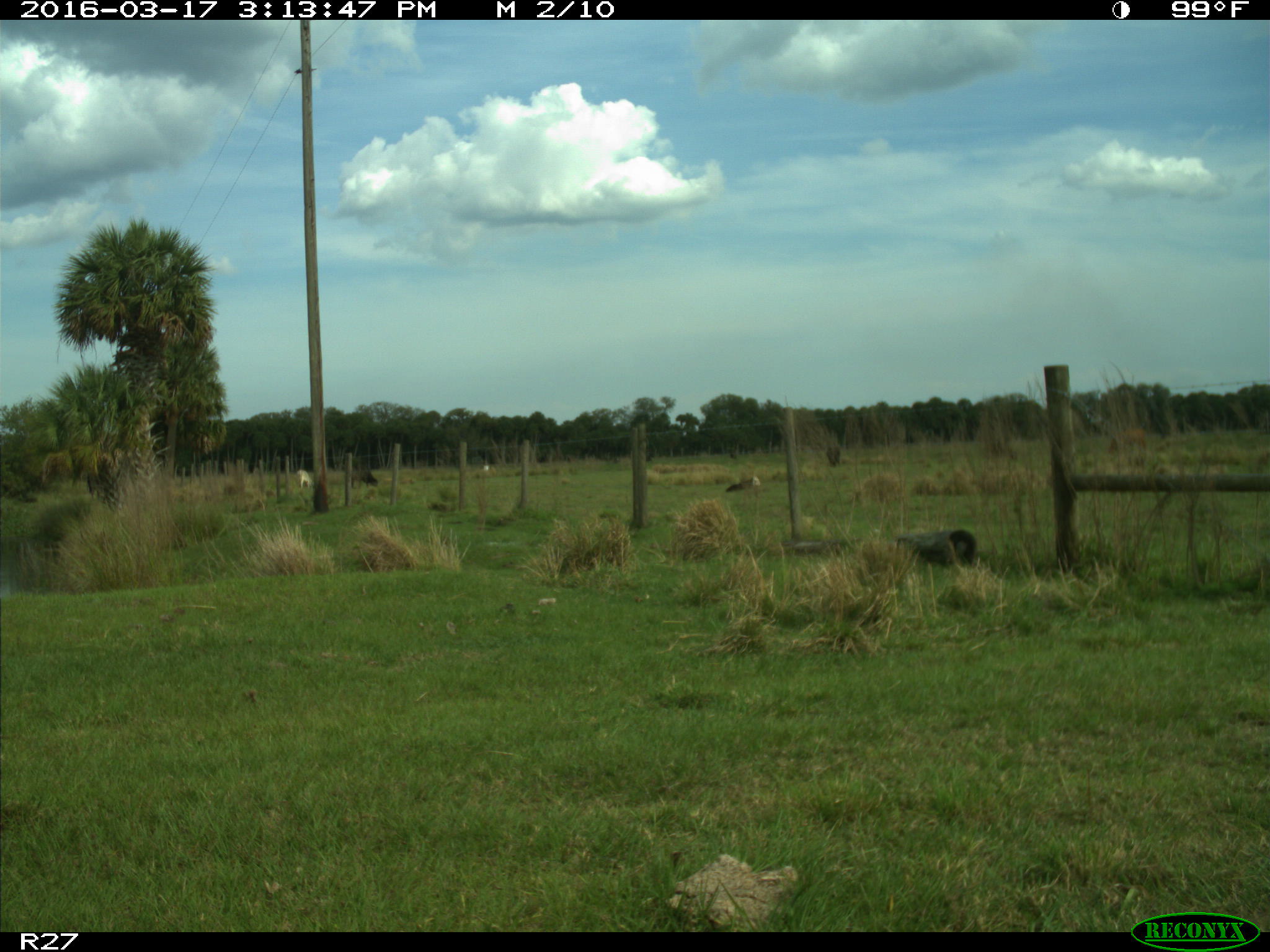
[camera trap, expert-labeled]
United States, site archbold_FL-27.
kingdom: Animalia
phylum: Chordata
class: Mammalia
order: Artiodactyla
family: Bovidae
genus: Bos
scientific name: Bos taurus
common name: domestic cow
Bos taurus (domestic cow).